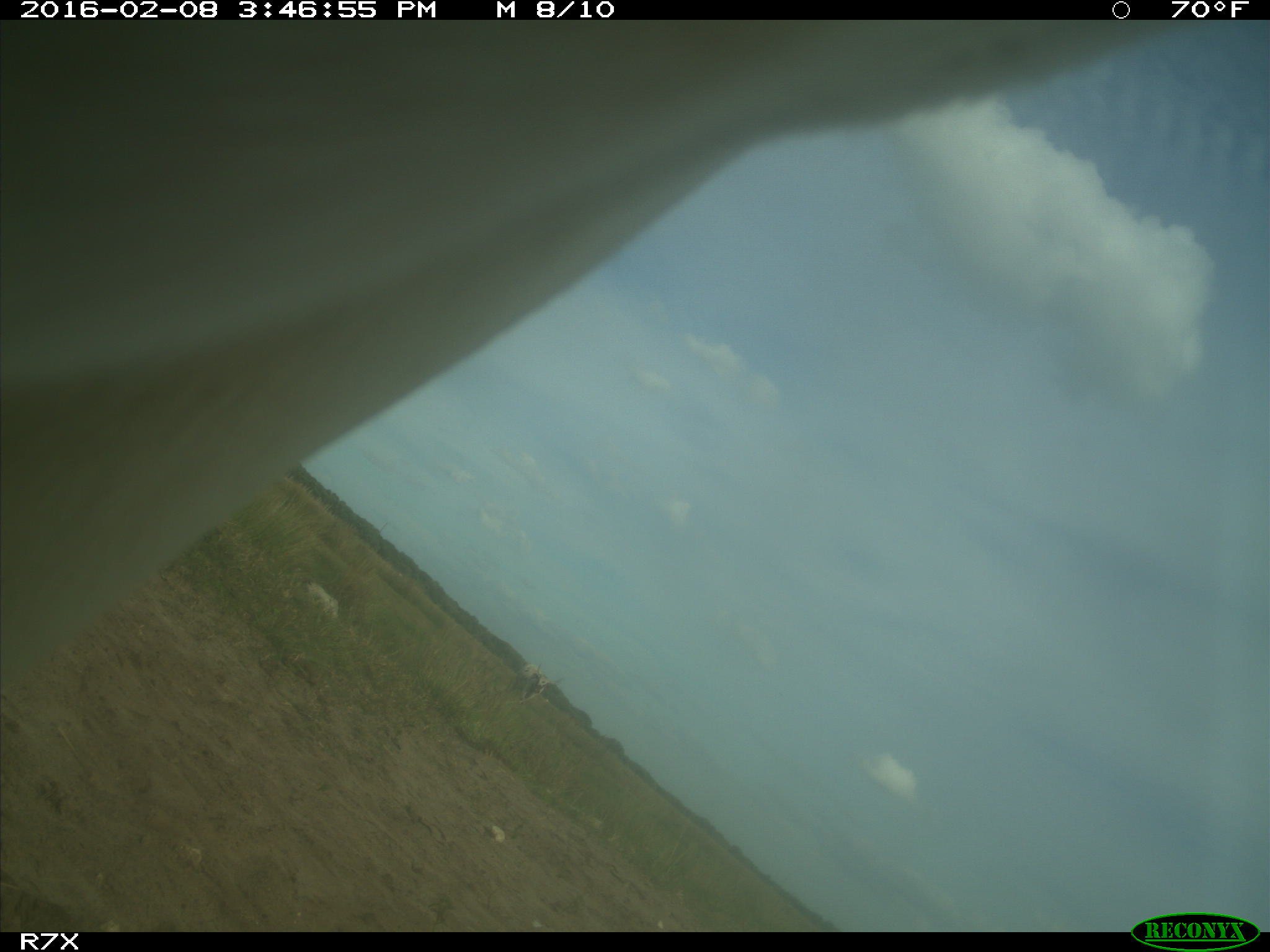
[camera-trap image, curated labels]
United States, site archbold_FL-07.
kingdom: Animalia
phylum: Chordata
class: Mammalia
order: Artiodactyla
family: Bovidae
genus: Bos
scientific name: Bos taurus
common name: domestic cow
Bos taurus (domestic cow).